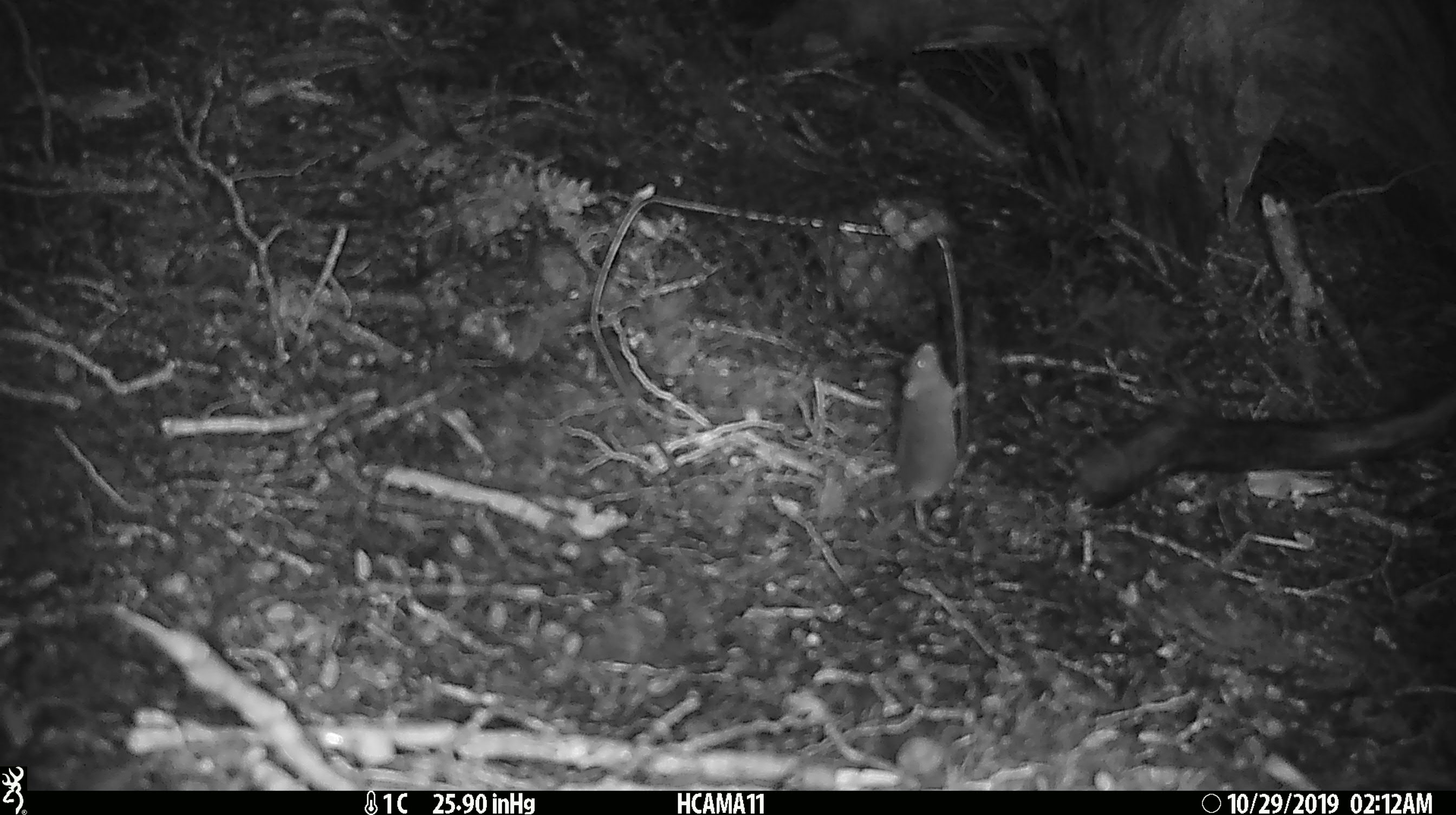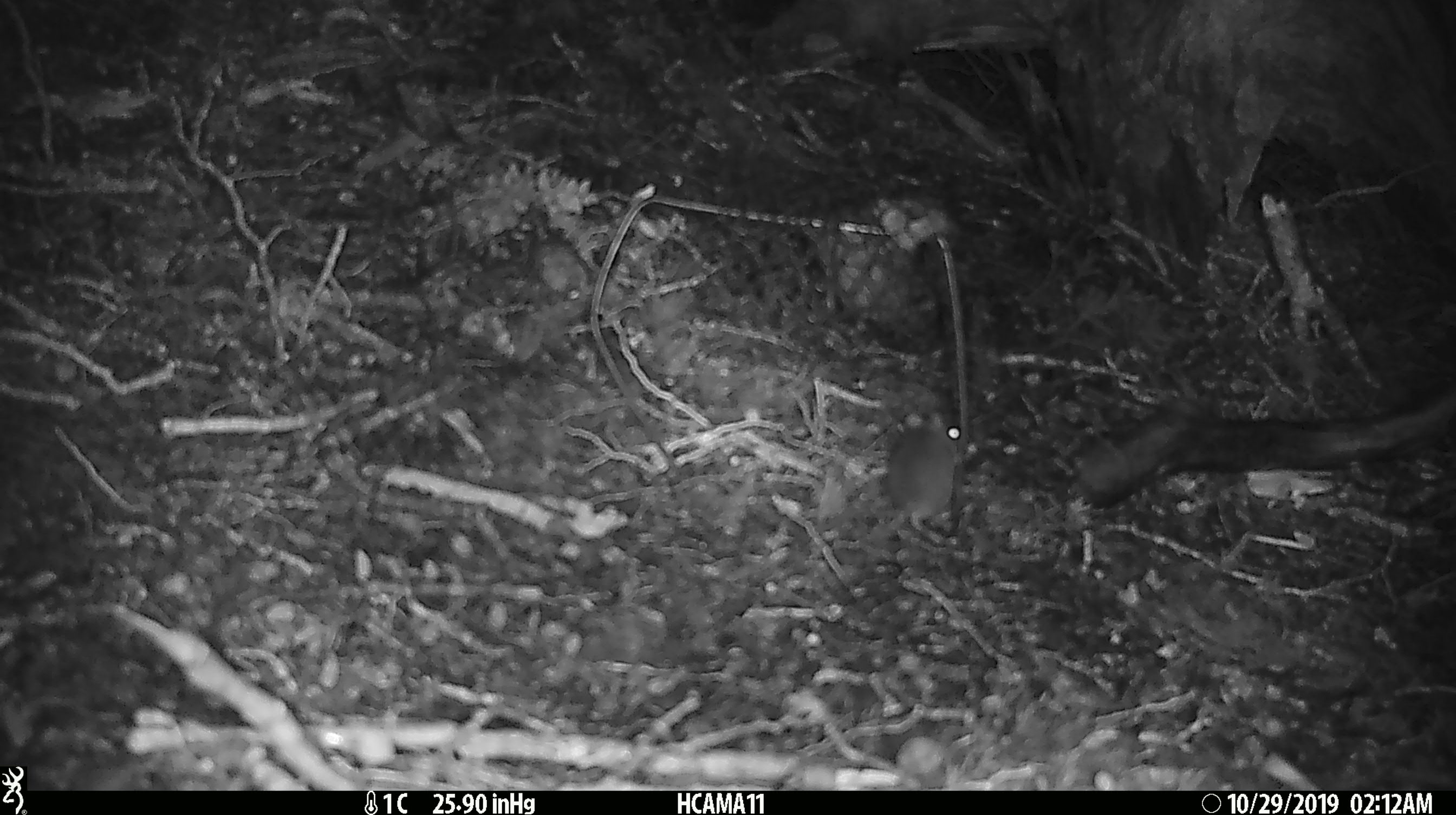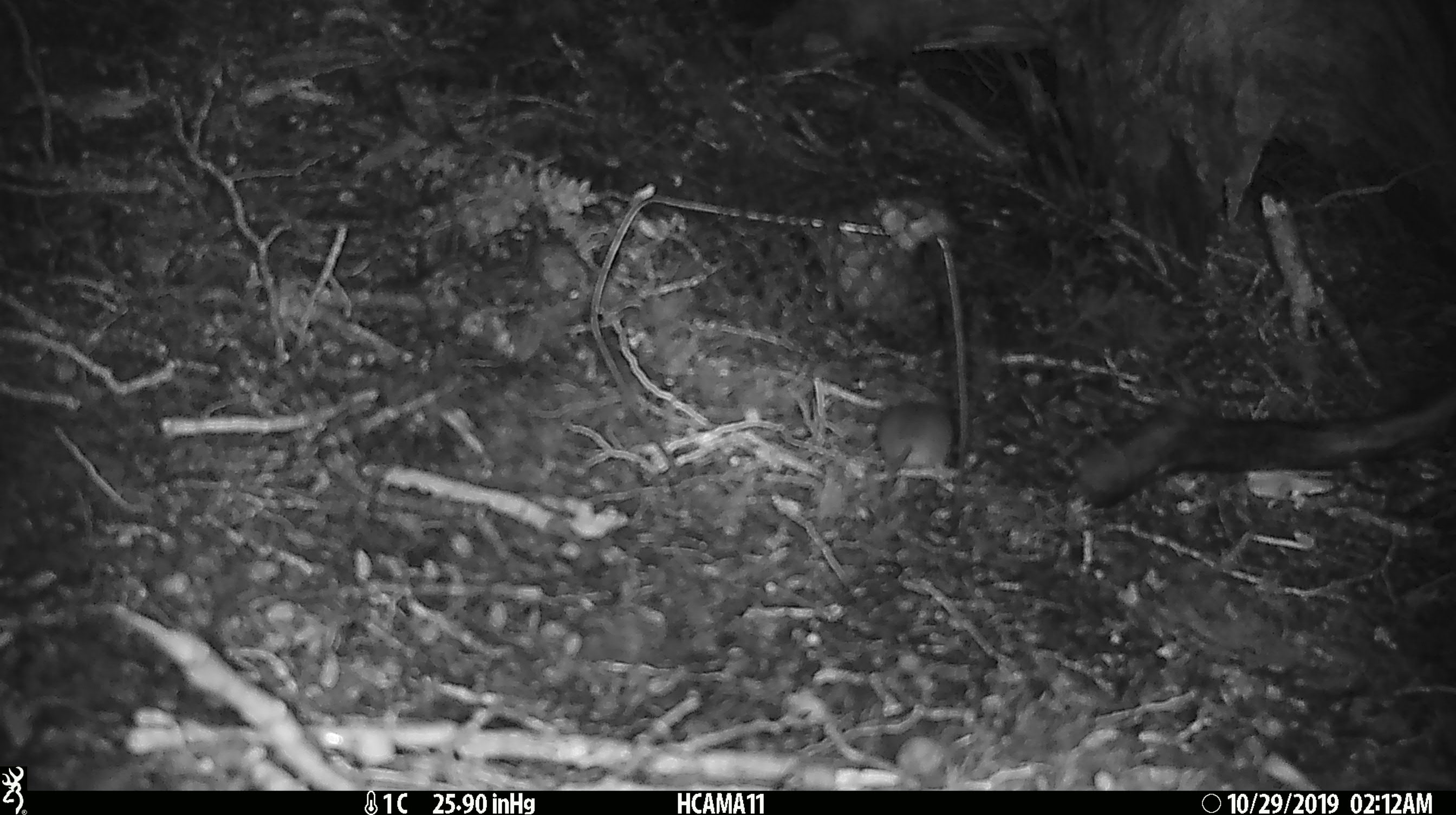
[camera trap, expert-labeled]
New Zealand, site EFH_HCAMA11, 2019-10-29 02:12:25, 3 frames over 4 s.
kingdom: Animalia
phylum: Chordata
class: Mammalia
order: Rodentia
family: Muridae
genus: Mus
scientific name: Mus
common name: mouse